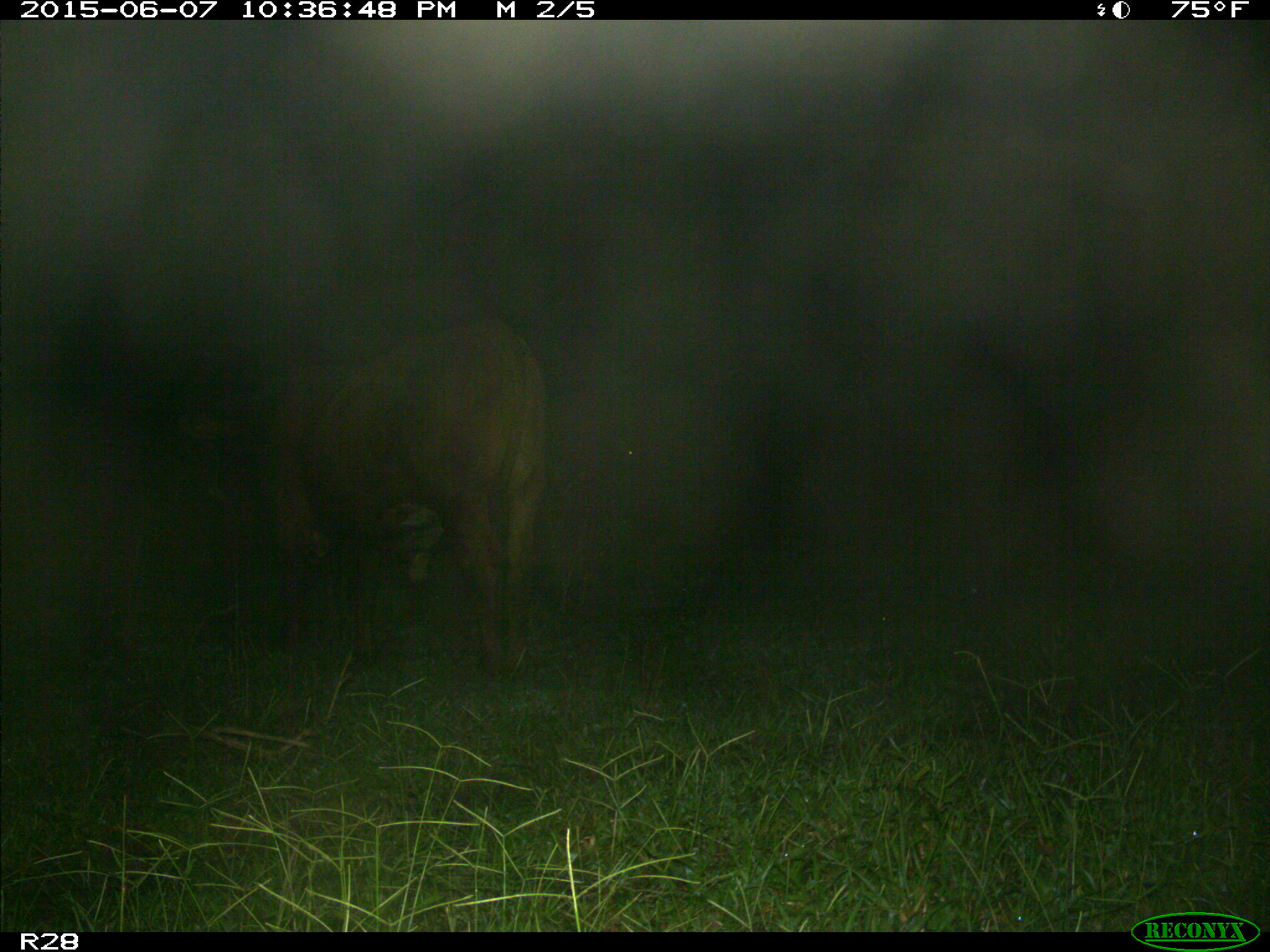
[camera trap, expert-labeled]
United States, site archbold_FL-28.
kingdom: Animalia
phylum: Chordata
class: Mammalia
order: Artiodactyla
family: Bovidae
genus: Bos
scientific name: Bos taurus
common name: domestic cow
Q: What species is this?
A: Bos taurus (domestic cow).